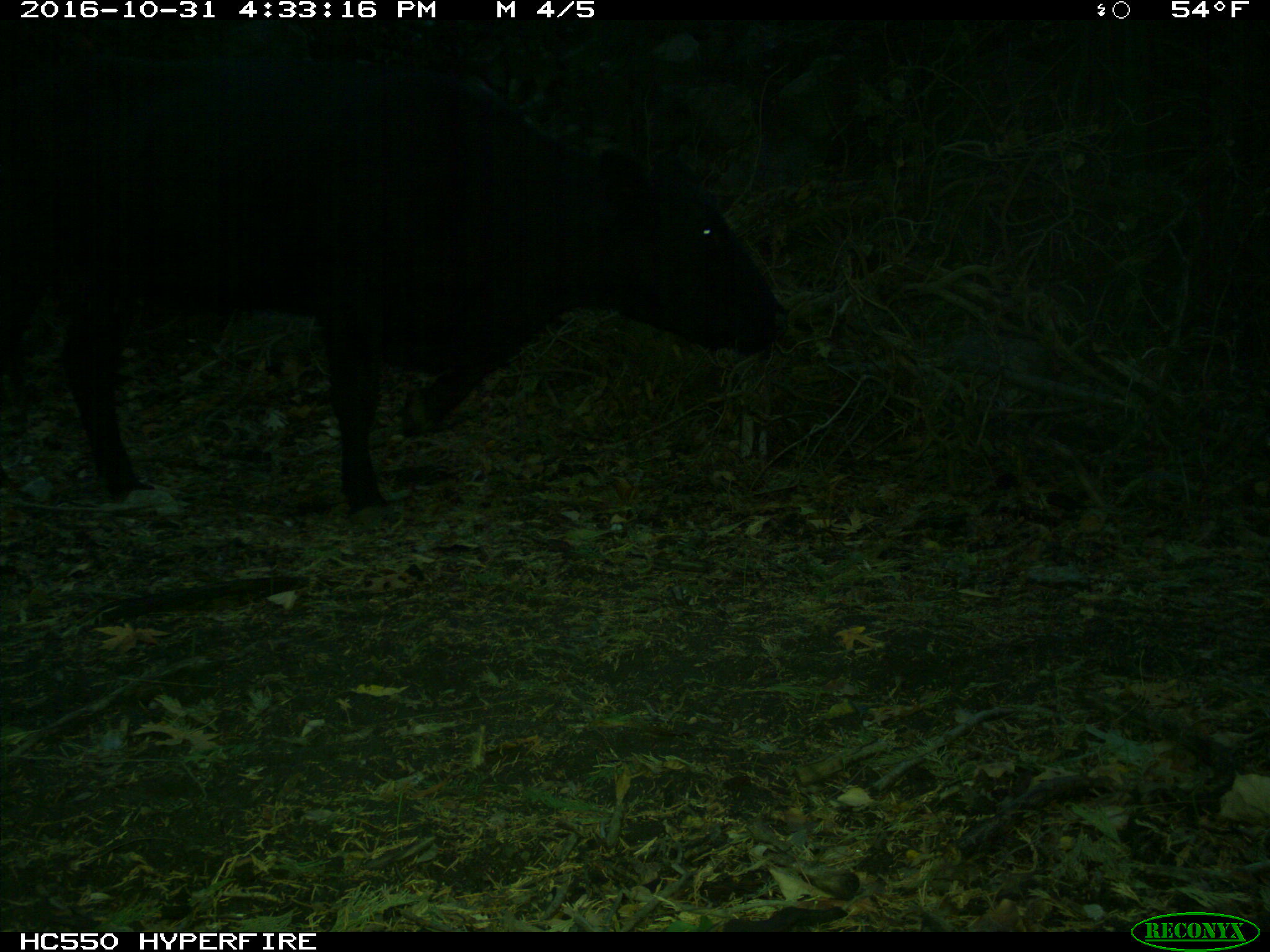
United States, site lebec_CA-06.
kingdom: Animalia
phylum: Chordata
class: Mammalia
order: Artiodactyla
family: Bovidae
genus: Bos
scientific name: Bos taurus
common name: domestic cow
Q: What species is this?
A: Bos taurus (domestic cow).